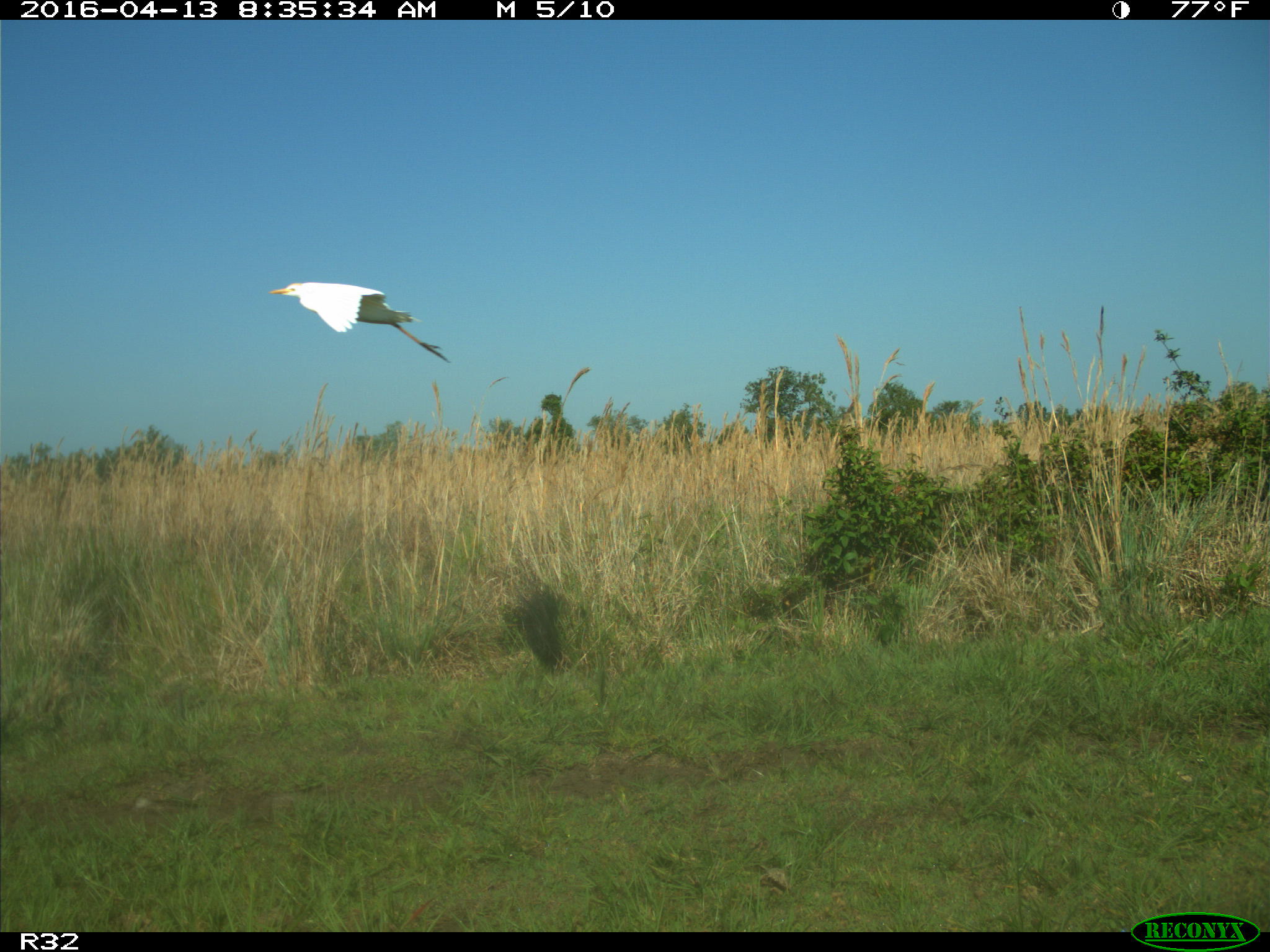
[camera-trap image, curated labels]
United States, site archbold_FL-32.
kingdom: Animalia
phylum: Chordata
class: Aves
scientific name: Aves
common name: birds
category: unidentified bird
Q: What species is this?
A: Unidentified bird (birds) (Aves).